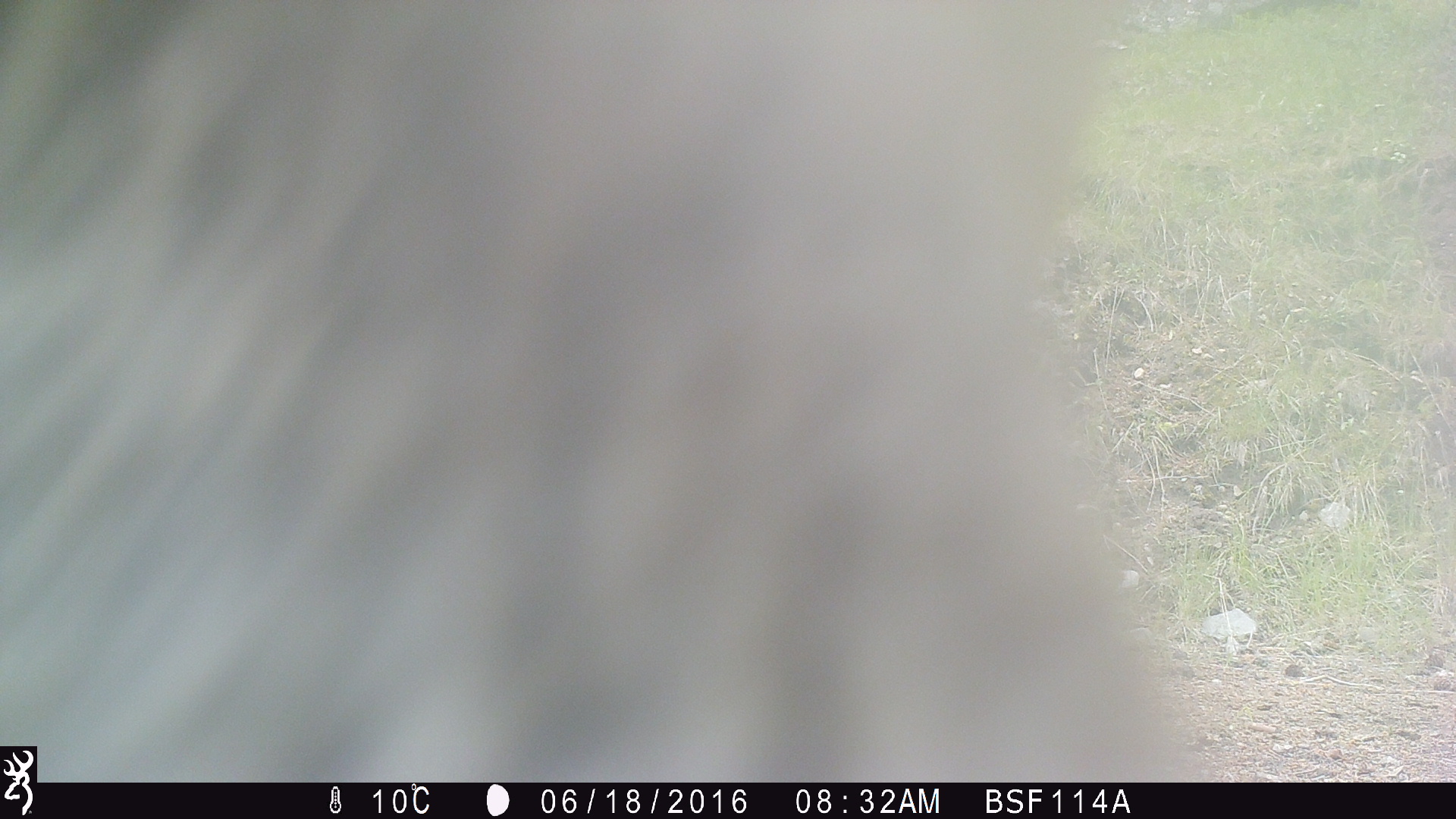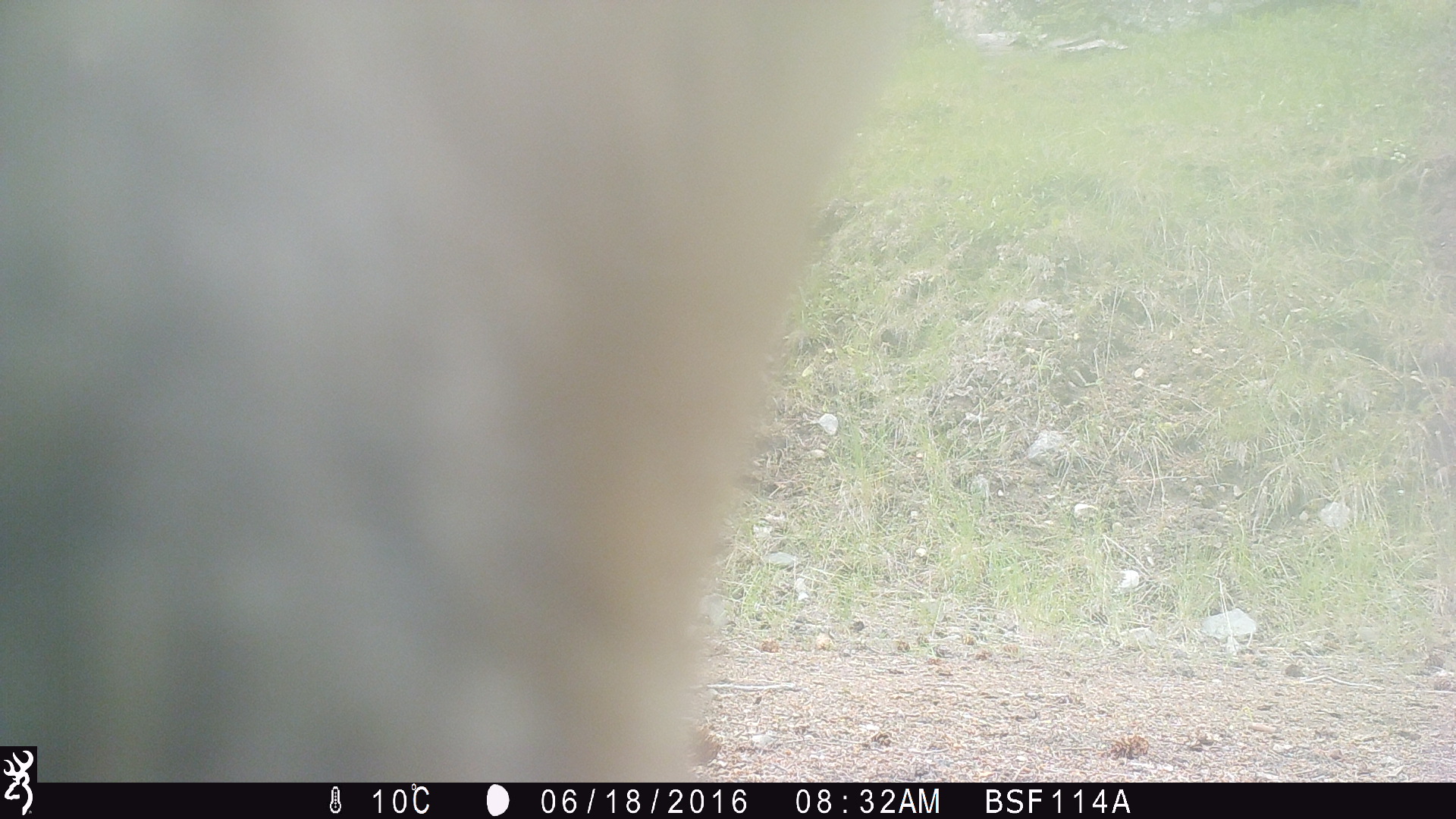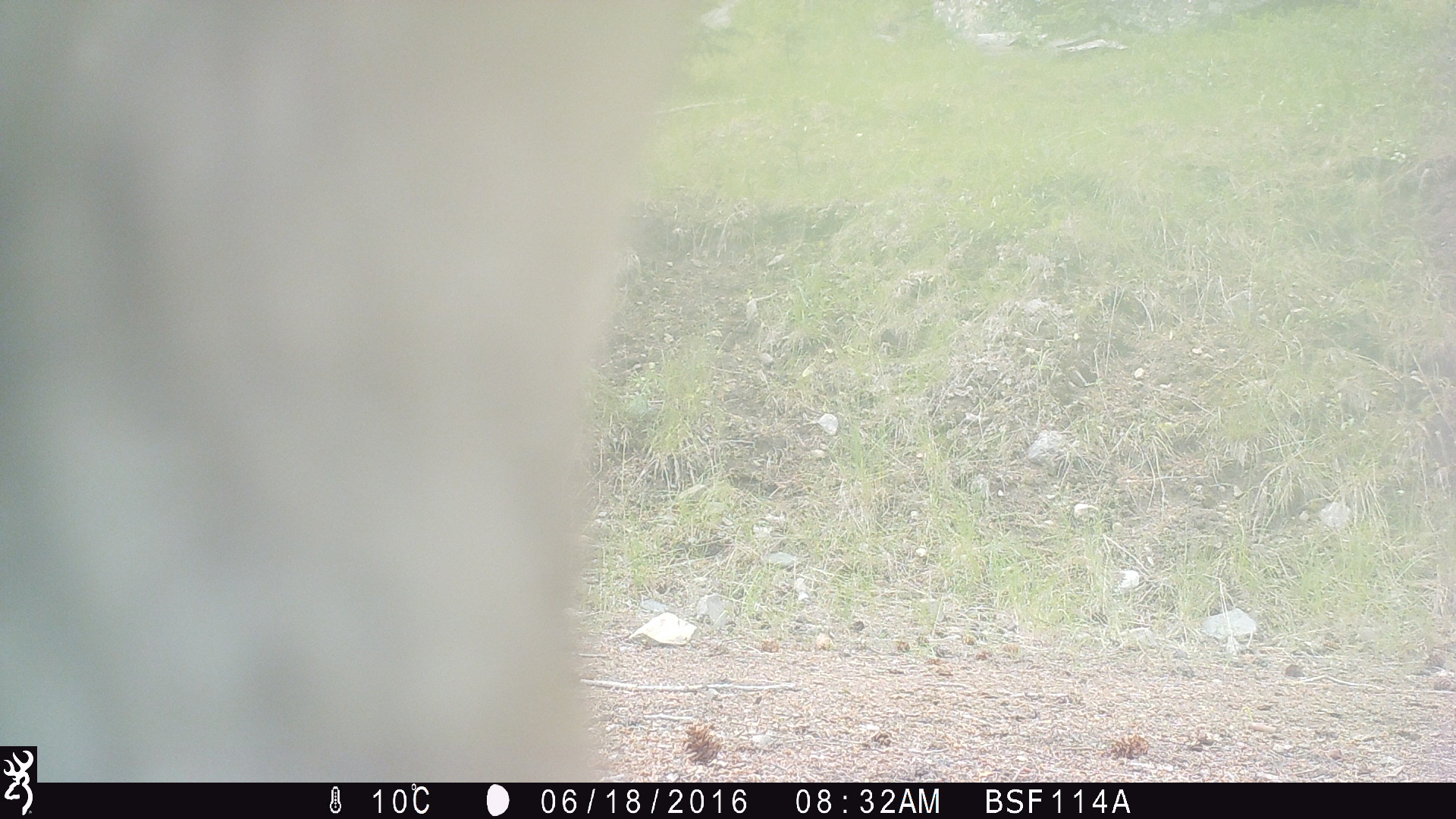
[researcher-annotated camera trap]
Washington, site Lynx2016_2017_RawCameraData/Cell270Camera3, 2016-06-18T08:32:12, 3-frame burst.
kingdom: Animalia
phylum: Chordata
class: Mammalia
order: Artiodactyla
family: Bovidae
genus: Bos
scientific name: Bos taurus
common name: domestic cattle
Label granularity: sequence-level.